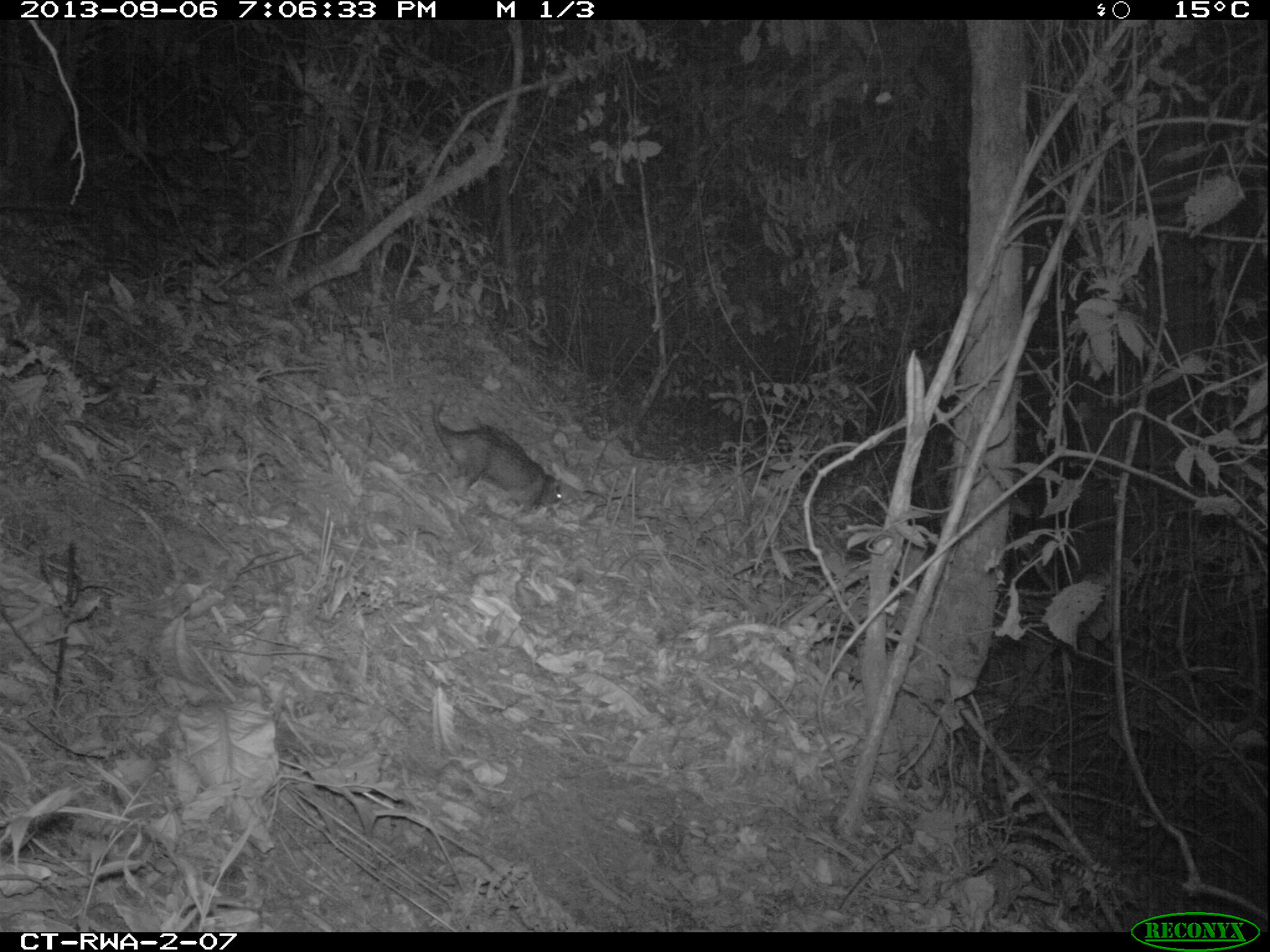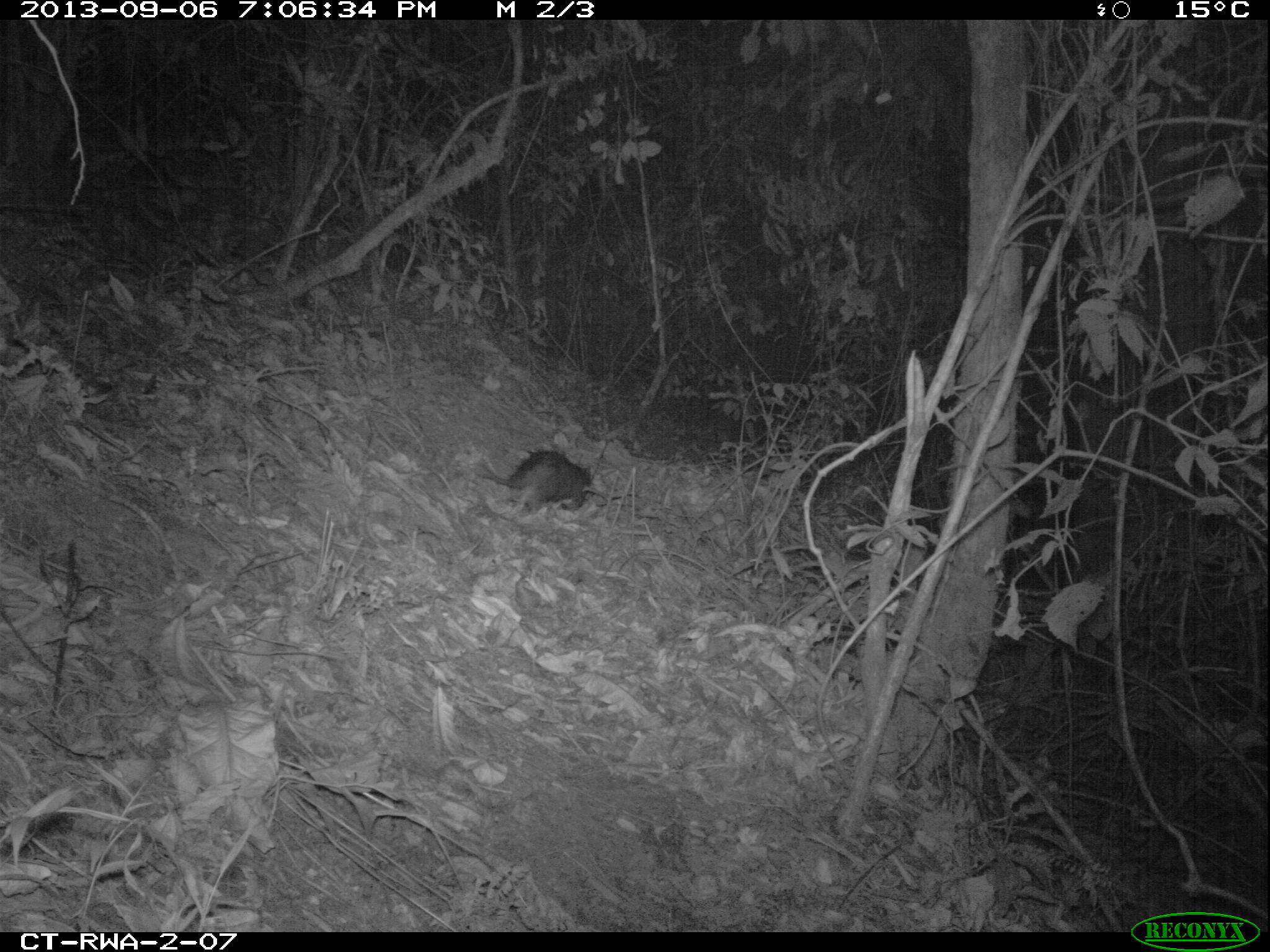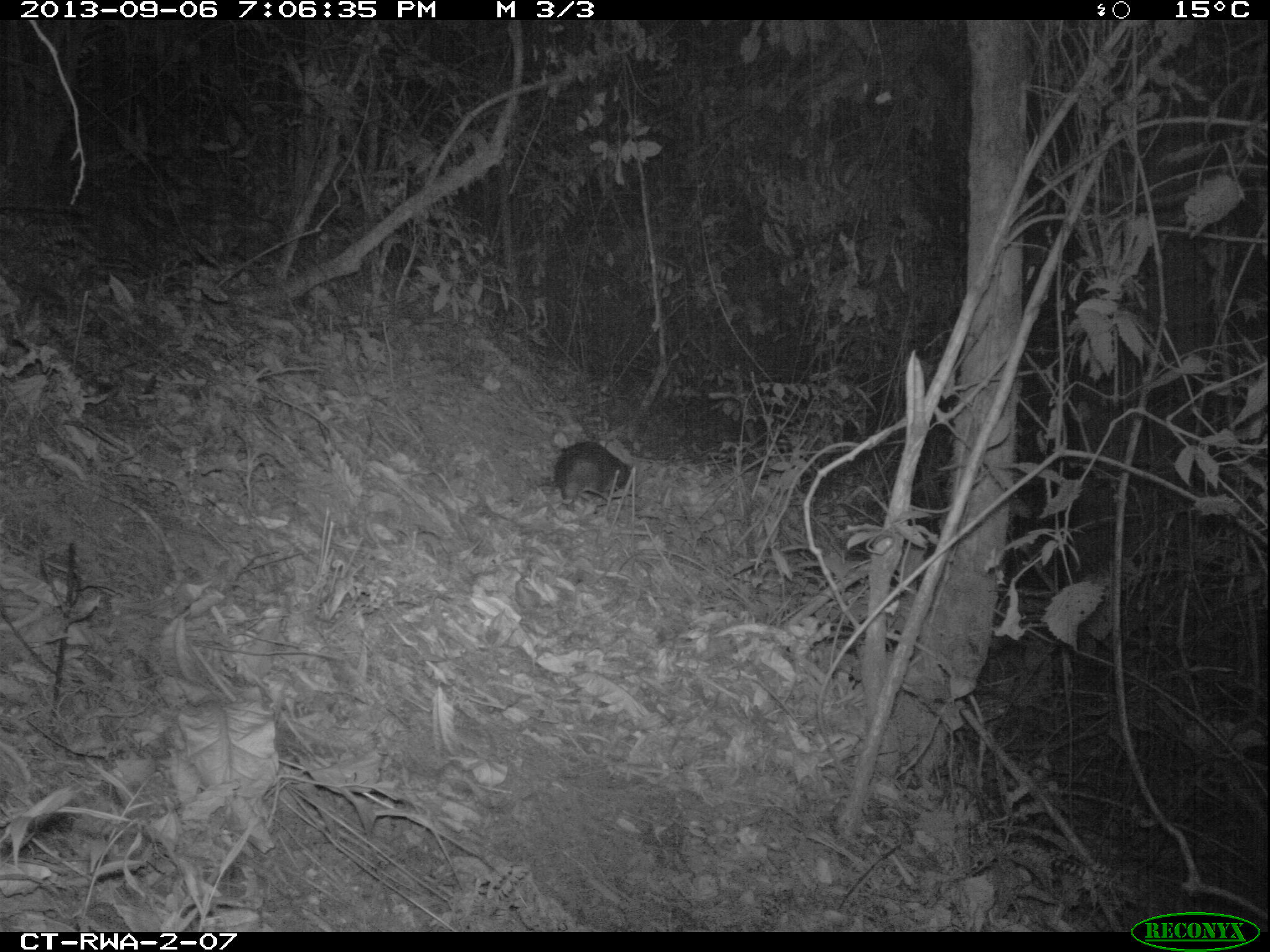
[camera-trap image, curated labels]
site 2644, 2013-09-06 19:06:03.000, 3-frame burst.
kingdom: Animalia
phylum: Chordata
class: Mammalia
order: Rodentia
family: Hystricidae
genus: Atherurus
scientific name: Atherurus africanus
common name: african brush-tailed porcupine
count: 1